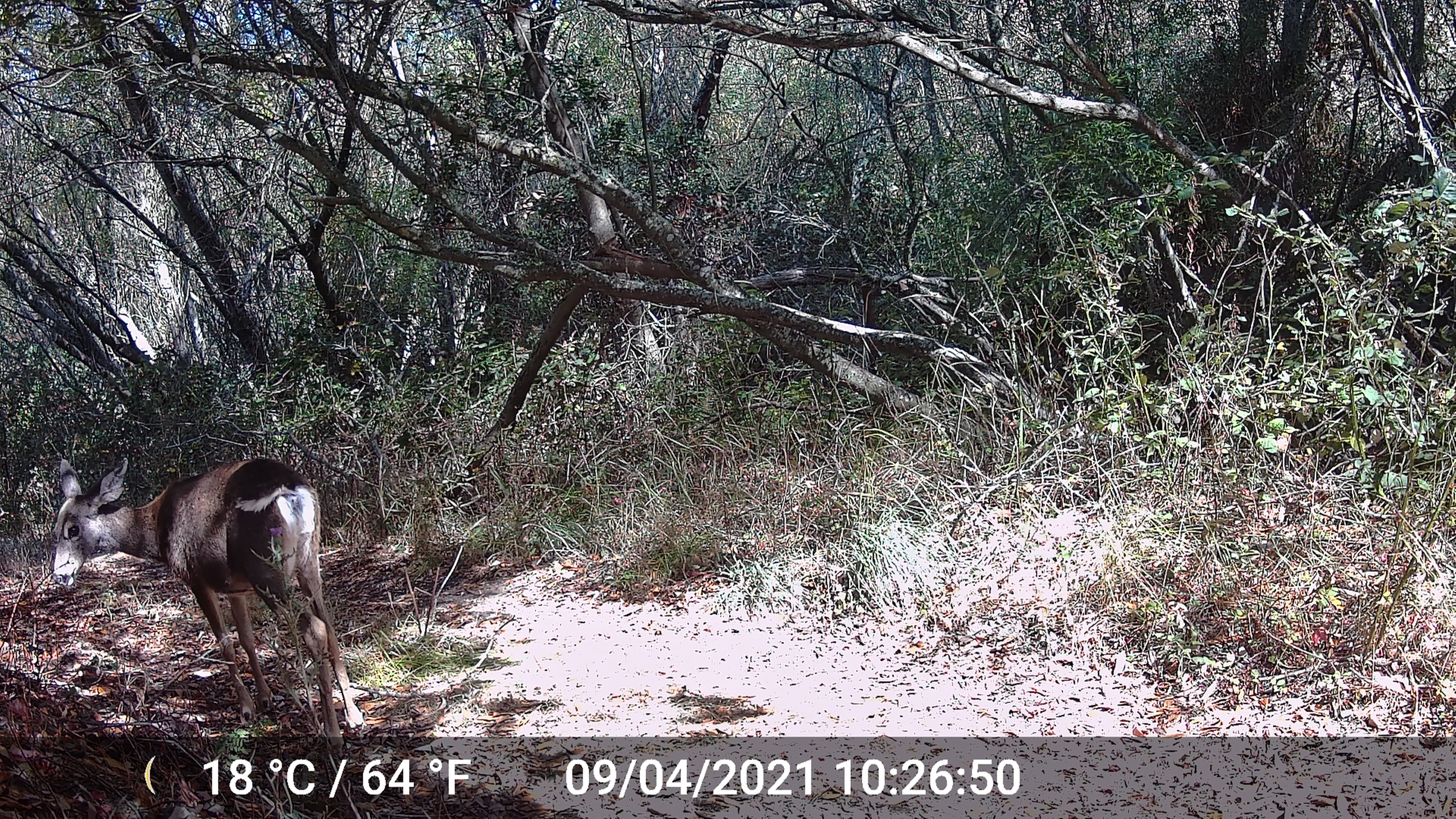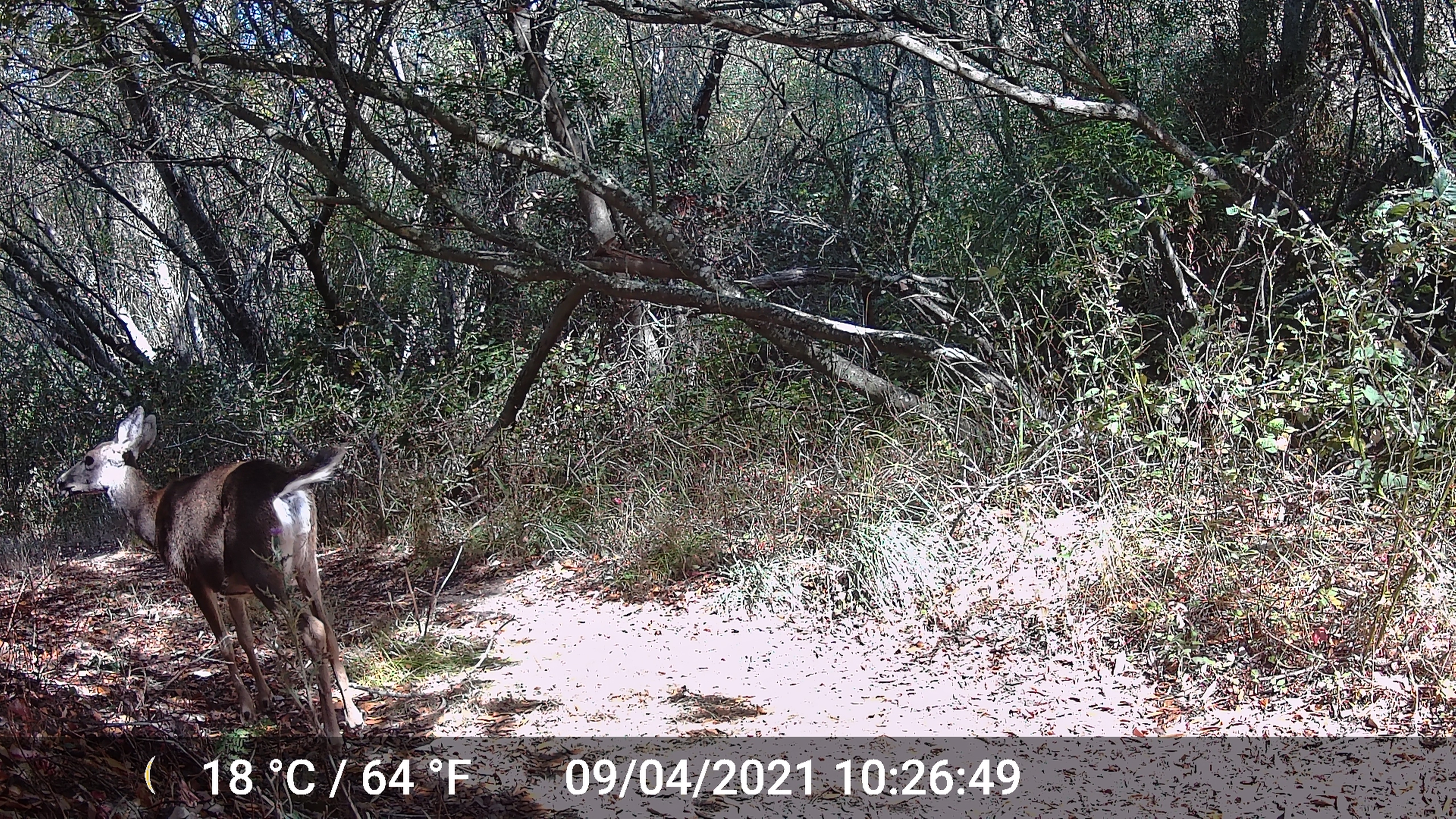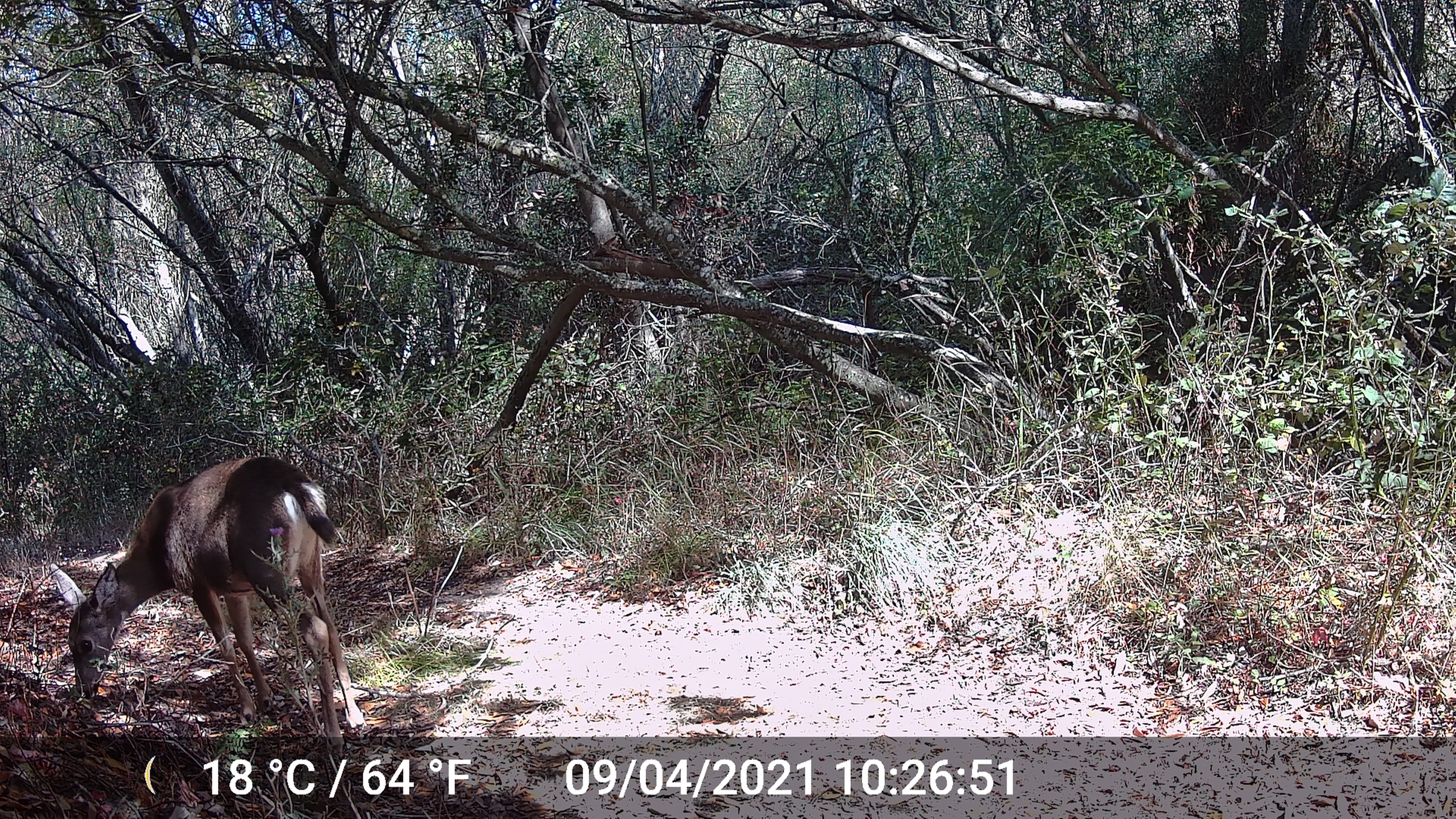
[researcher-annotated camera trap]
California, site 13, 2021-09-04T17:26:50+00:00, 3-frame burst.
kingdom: Animalia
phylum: Chordata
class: Mammalia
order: Artiodactyla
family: Cervidae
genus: Odocoileus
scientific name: Odocoileus hemionus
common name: mule deer